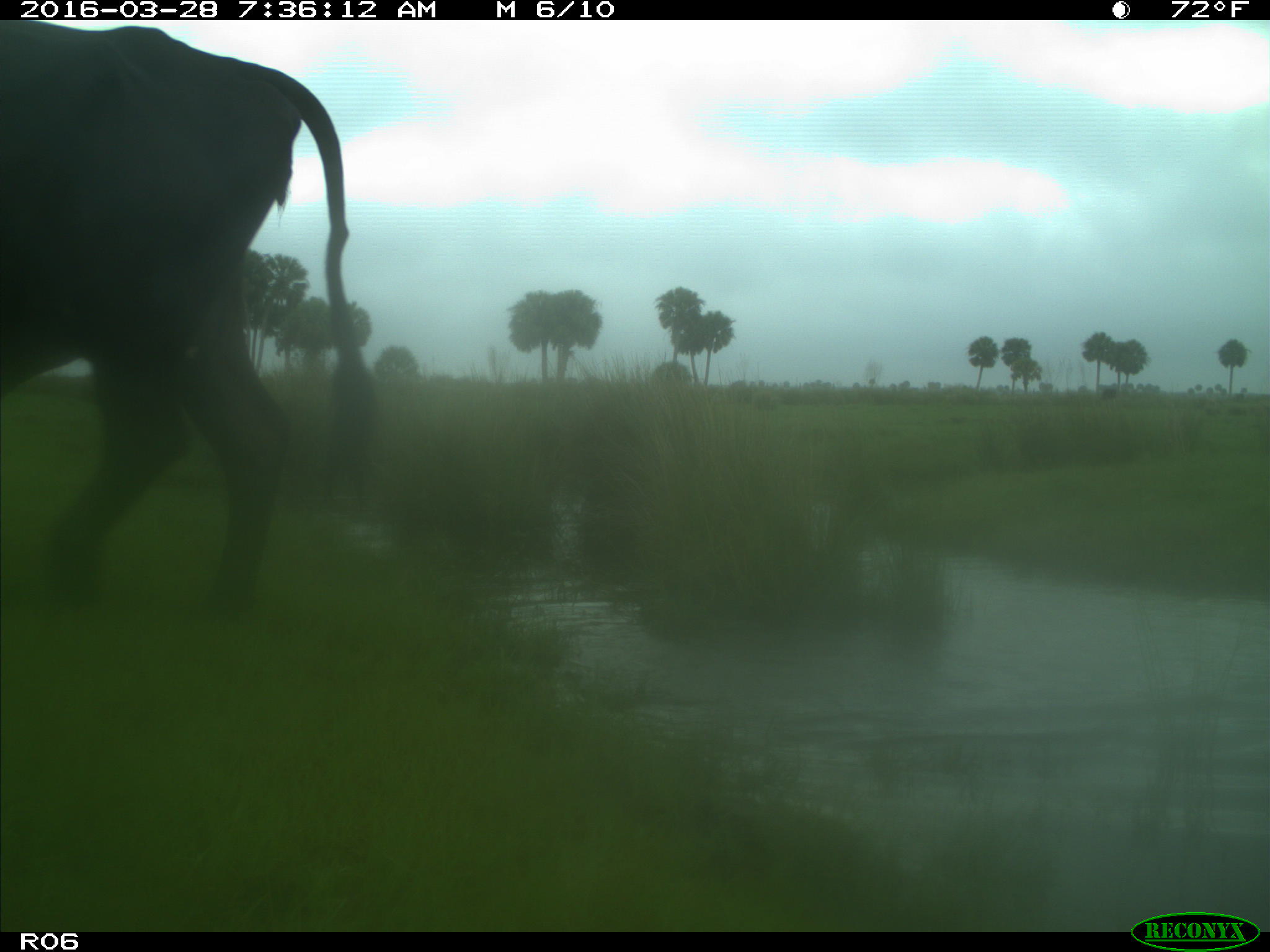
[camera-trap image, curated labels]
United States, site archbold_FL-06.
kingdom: Animalia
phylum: Chordata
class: Mammalia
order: Artiodactyla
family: Bovidae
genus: Bos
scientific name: Bos taurus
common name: domestic cow